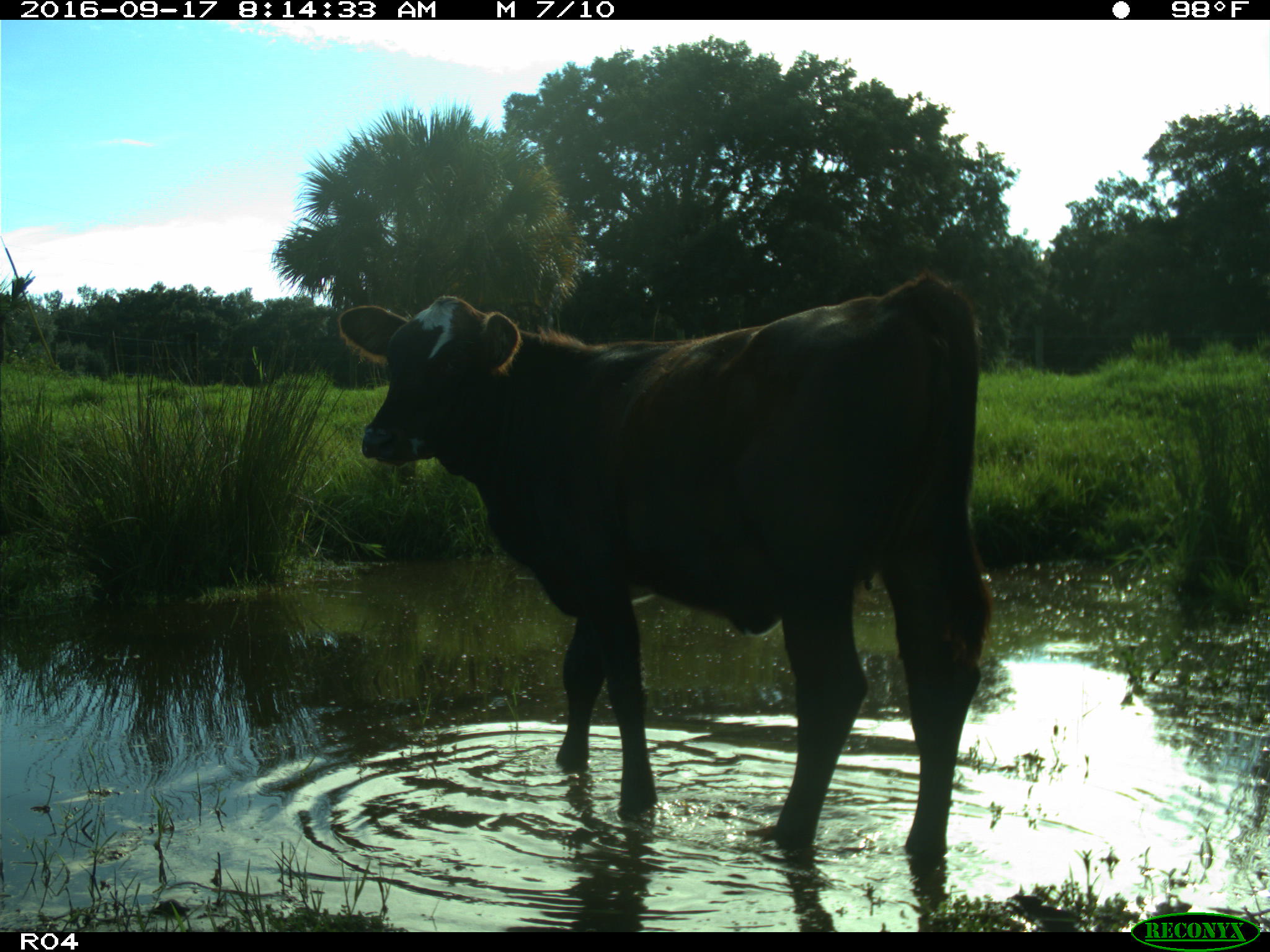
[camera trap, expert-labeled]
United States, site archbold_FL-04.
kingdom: Animalia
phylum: Chordata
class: Mammalia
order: Artiodactyla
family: Bovidae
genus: Bos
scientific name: Bos taurus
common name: domestic cow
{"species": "Bos taurus (domestic cow)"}